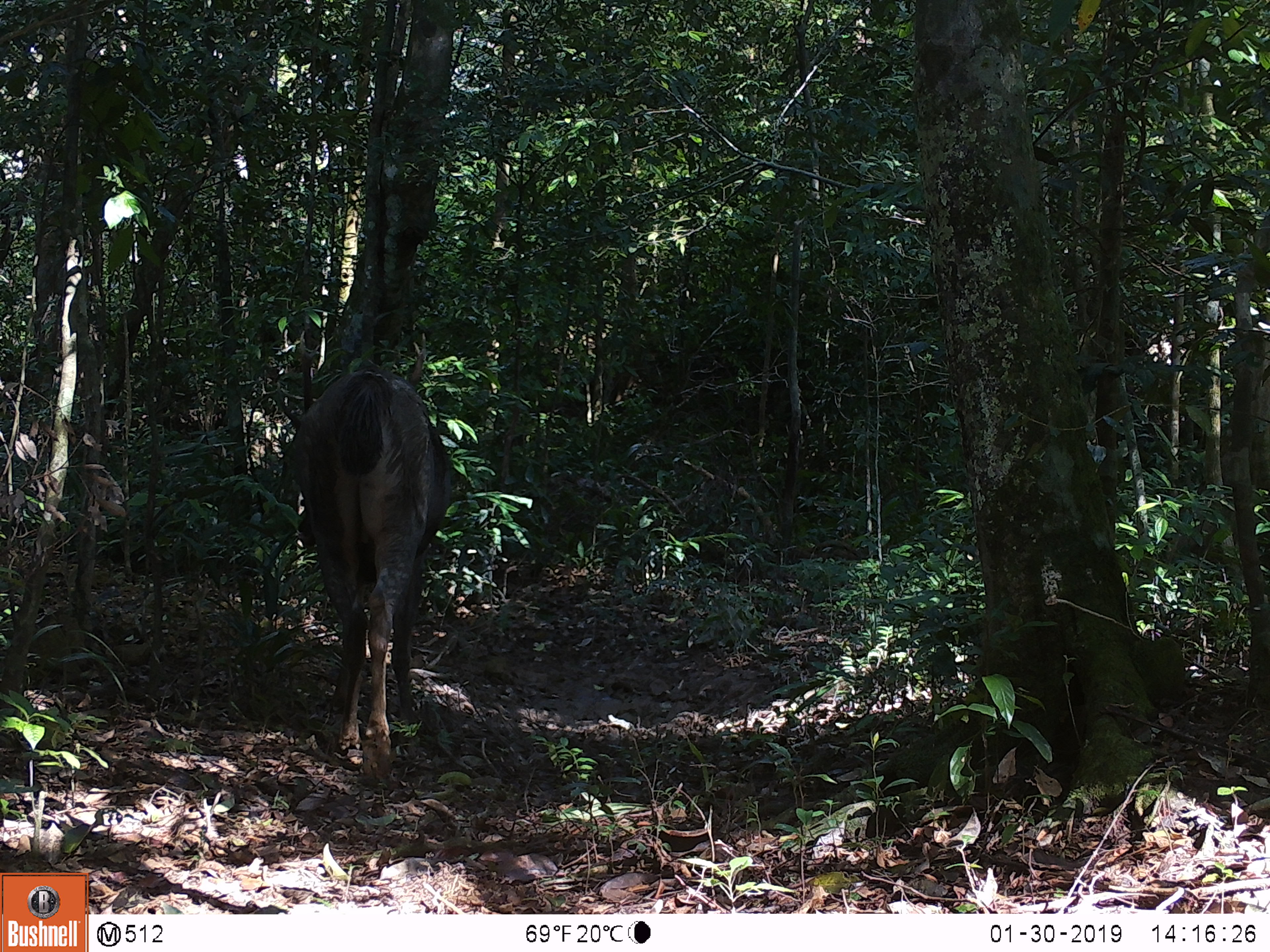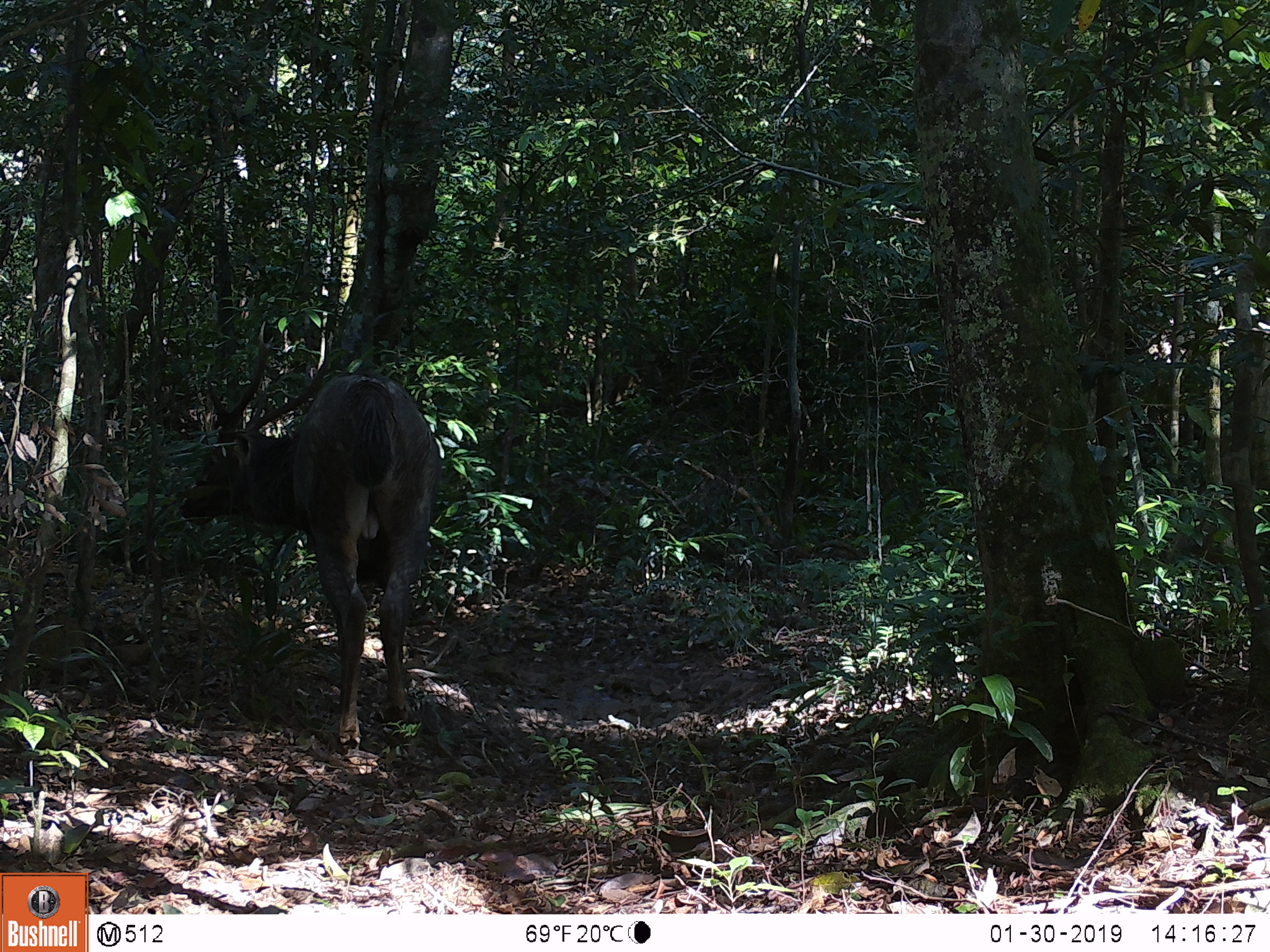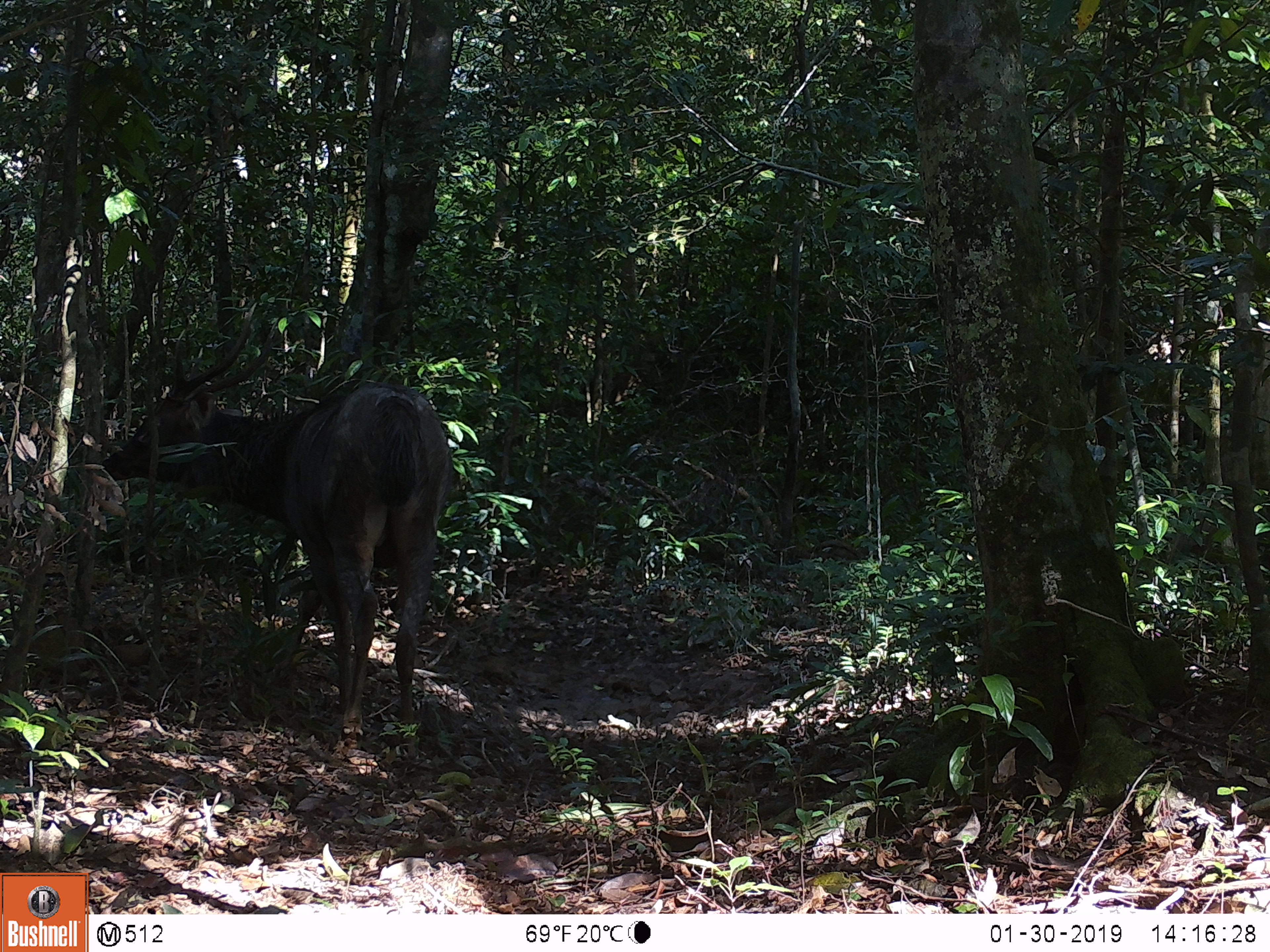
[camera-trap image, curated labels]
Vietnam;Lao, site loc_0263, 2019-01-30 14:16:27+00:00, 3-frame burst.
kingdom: Animalia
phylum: Chordata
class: Mammalia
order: Artiodactyla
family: Cervidae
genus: Rusa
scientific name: Rusa unicolor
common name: sambar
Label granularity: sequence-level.